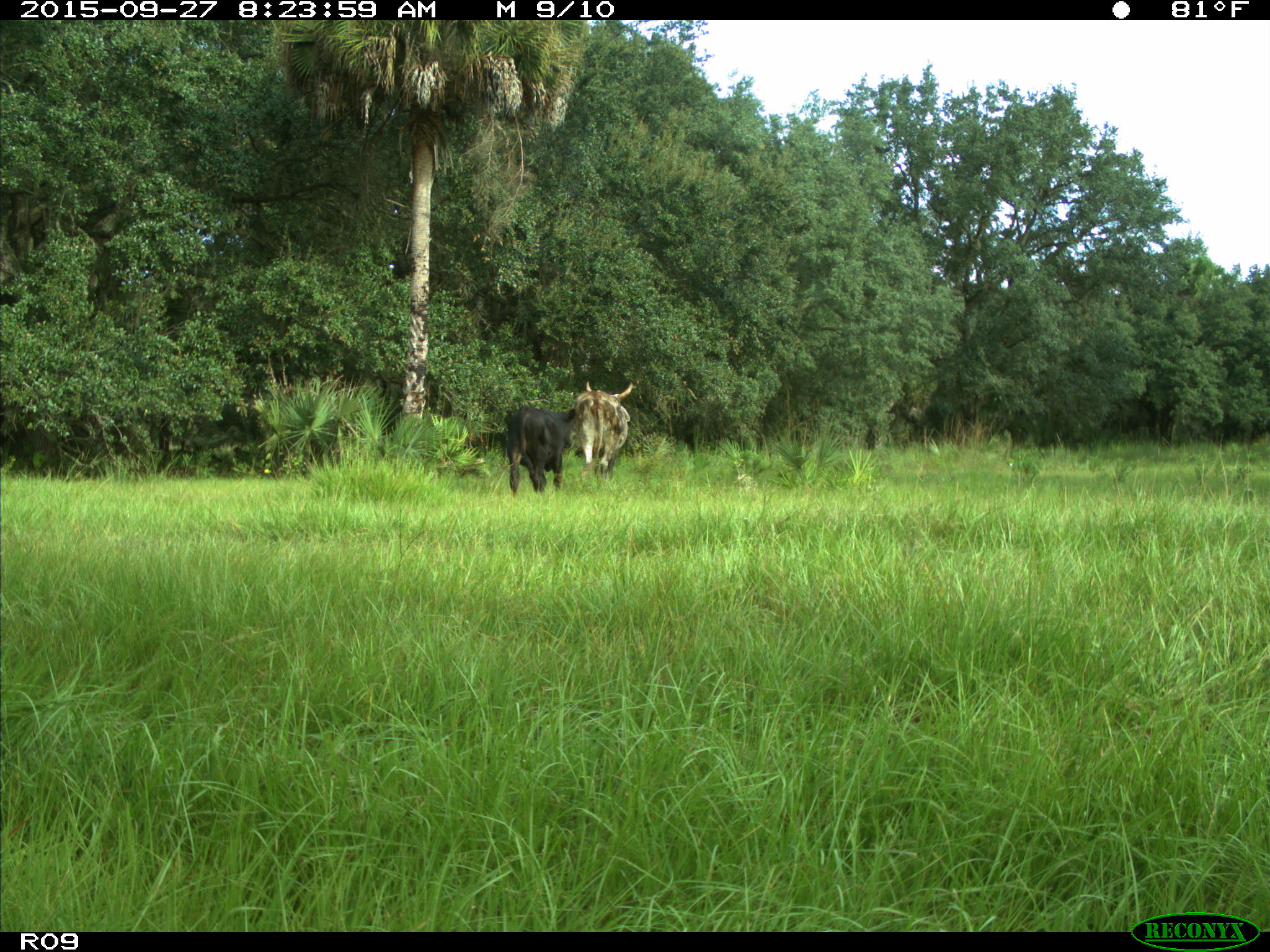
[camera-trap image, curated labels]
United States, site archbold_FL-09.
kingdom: Animalia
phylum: Chordata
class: Mammalia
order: Artiodactyla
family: Bovidae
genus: Bos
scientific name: Bos taurus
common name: domestic cow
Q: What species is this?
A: Bos taurus (domestic cow).